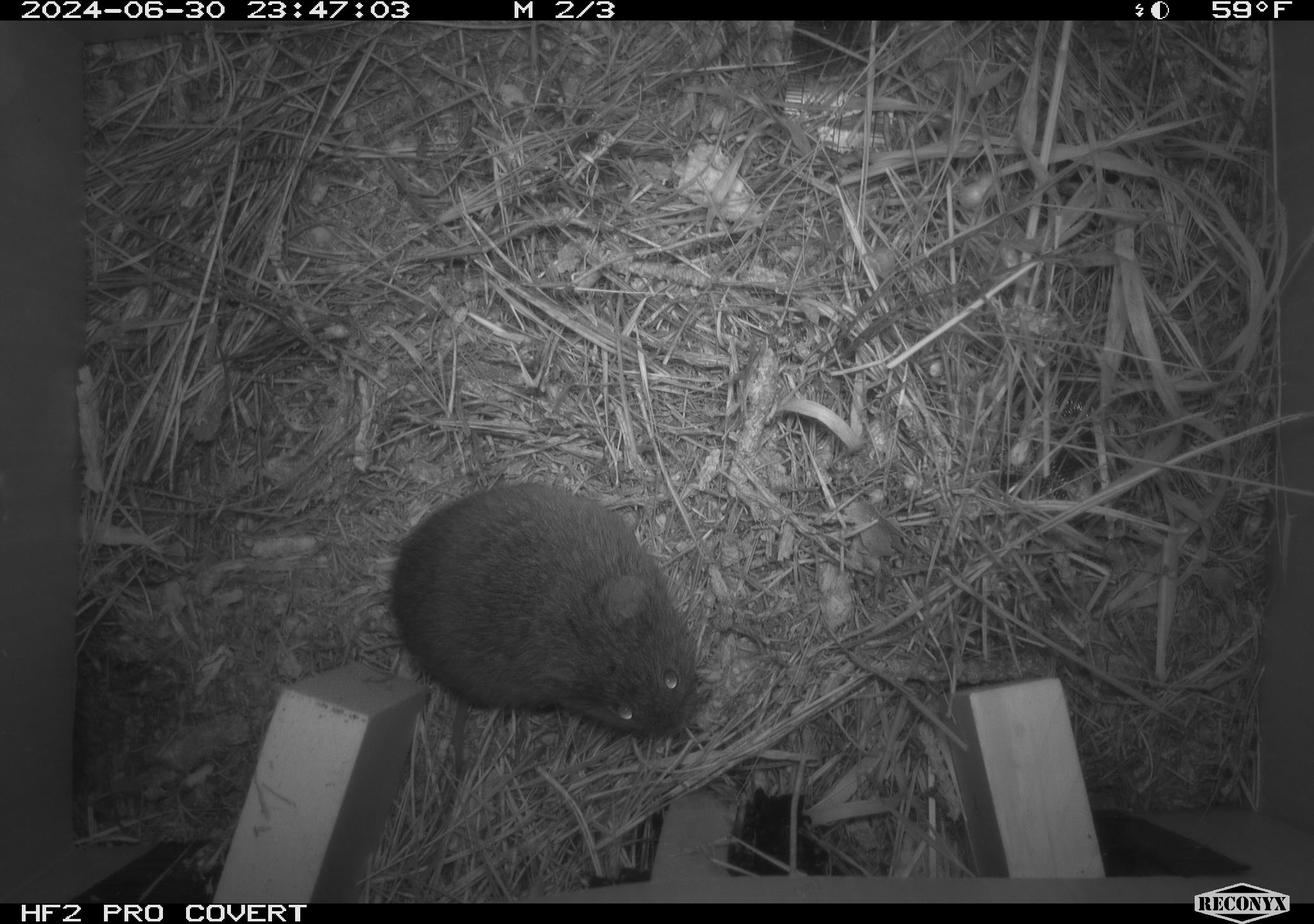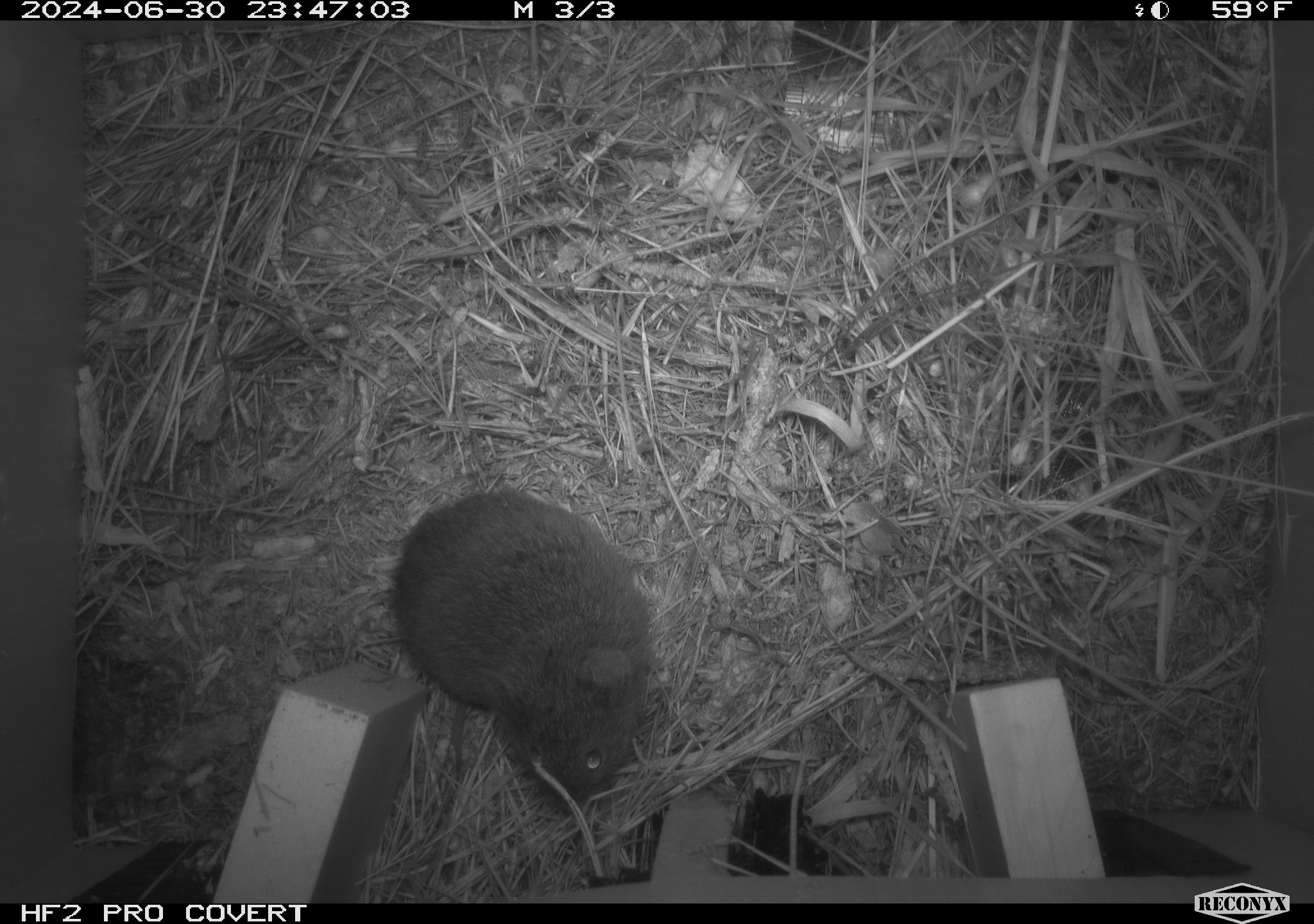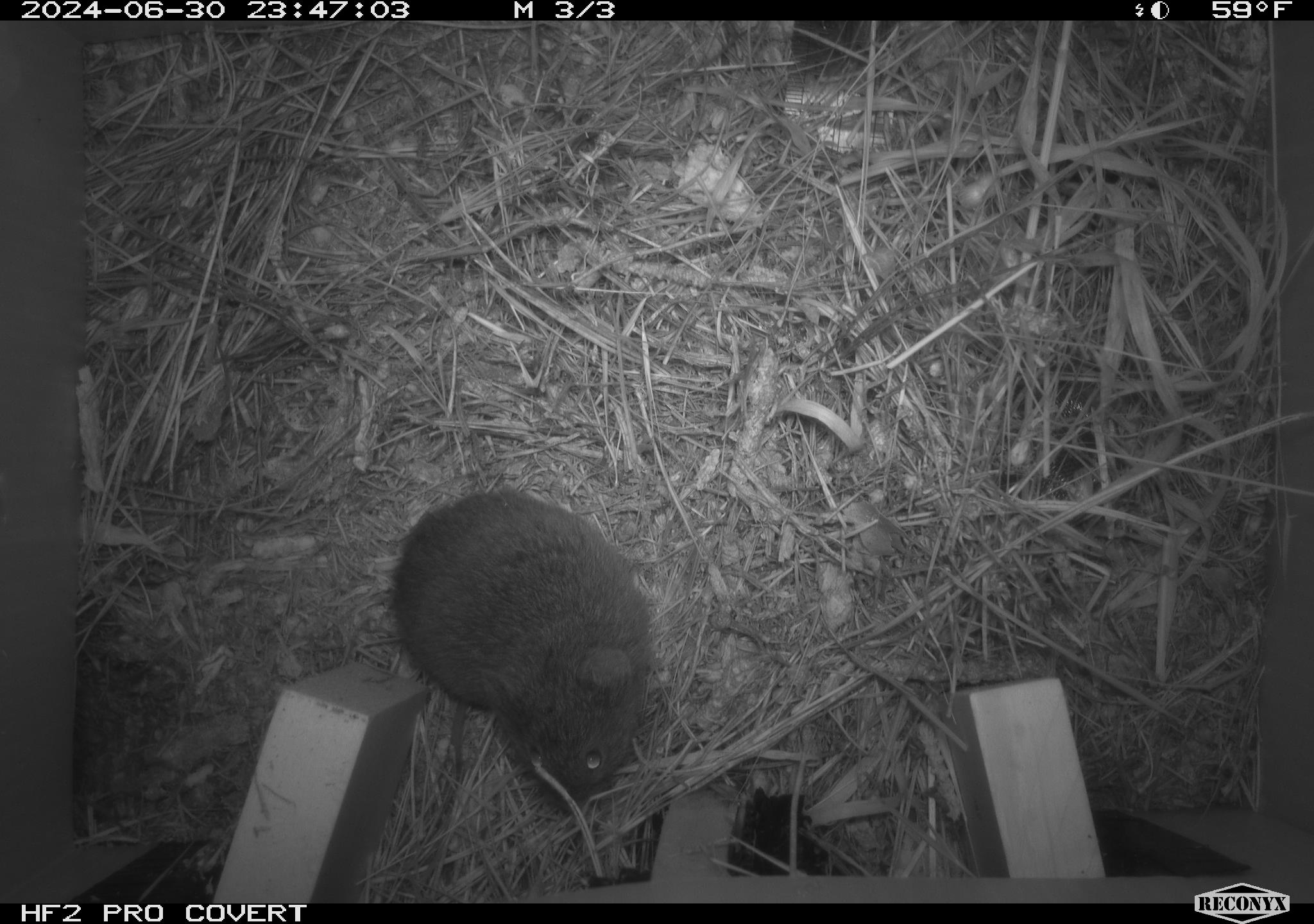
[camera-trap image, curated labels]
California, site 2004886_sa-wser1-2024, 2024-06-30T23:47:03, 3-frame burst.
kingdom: Animalia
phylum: Chordata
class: Mammalia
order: Rodentia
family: Cricetidae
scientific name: Arvicolinae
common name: voles, lemmings, and muskrats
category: arvicolinae subfamily